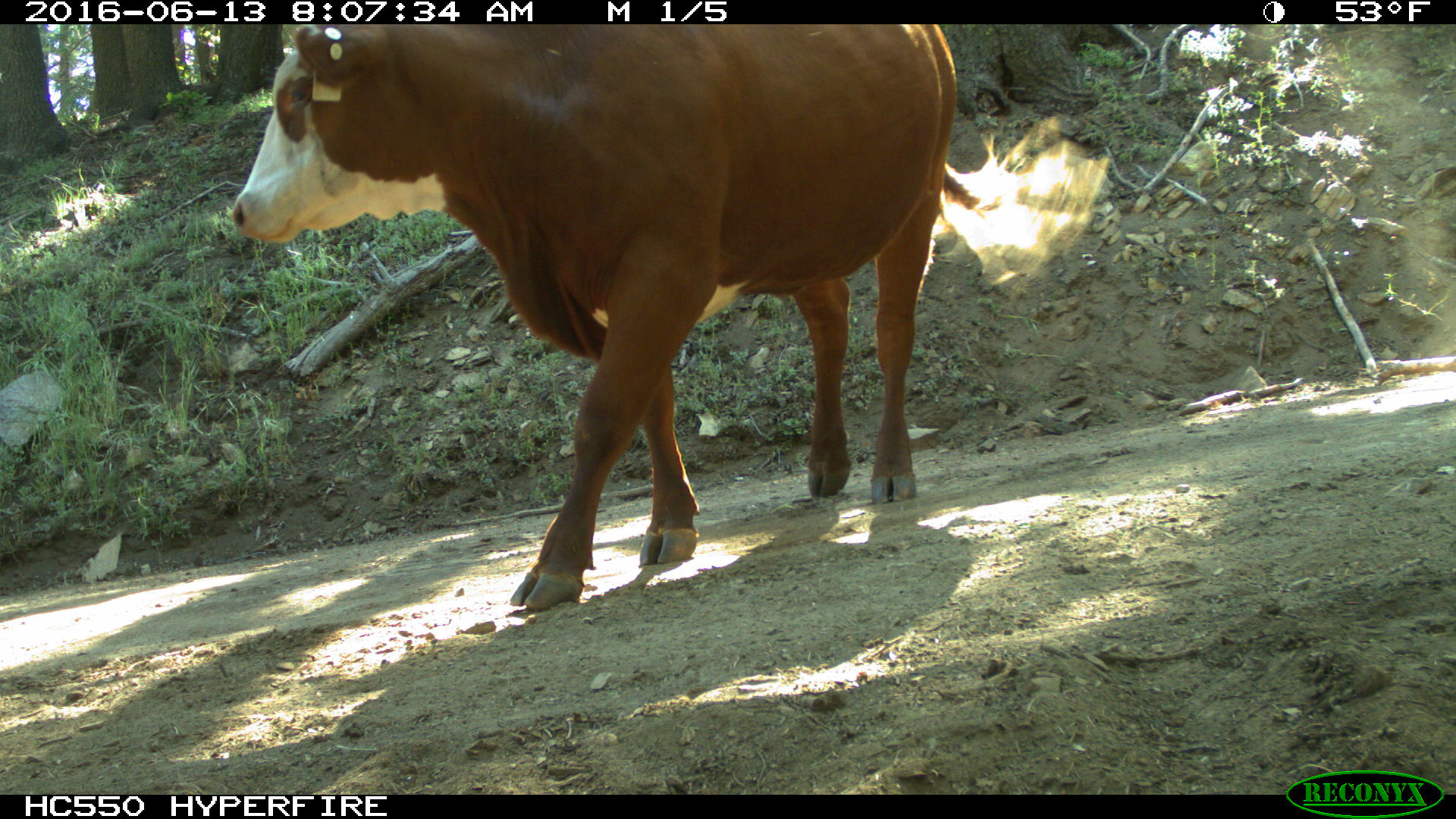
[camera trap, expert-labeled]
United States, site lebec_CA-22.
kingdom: Animalia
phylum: Chordata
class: Mammalia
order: Artiodactyla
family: Bovidae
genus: Bos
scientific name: Bos taurus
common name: domestic cow